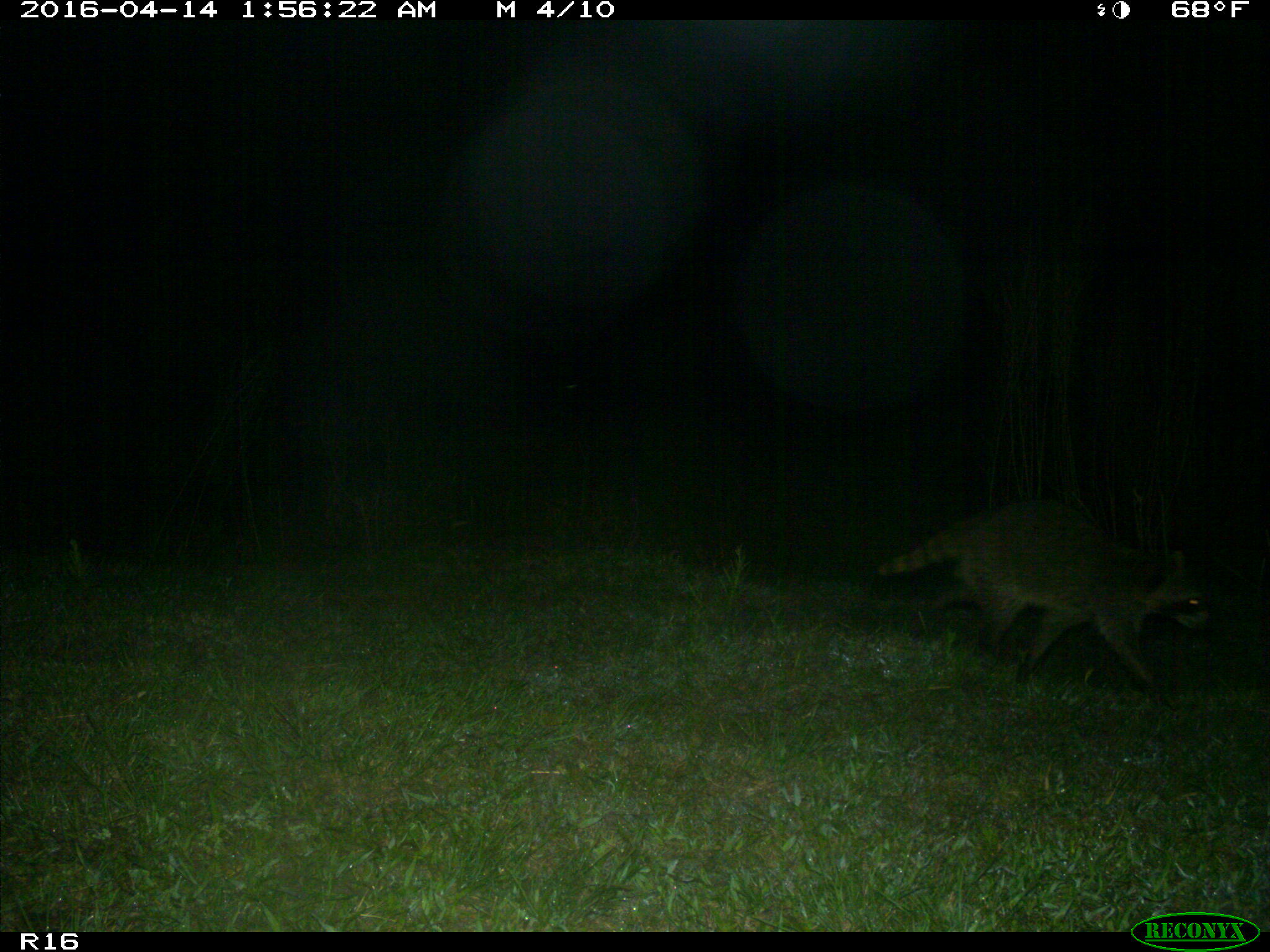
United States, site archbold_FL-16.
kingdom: Animalia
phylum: Chordata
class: Mammalia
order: Carnivora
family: Procyonidae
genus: Procyon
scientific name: Procyon lotor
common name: common raccoon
Procyon lotor (common raccoon).